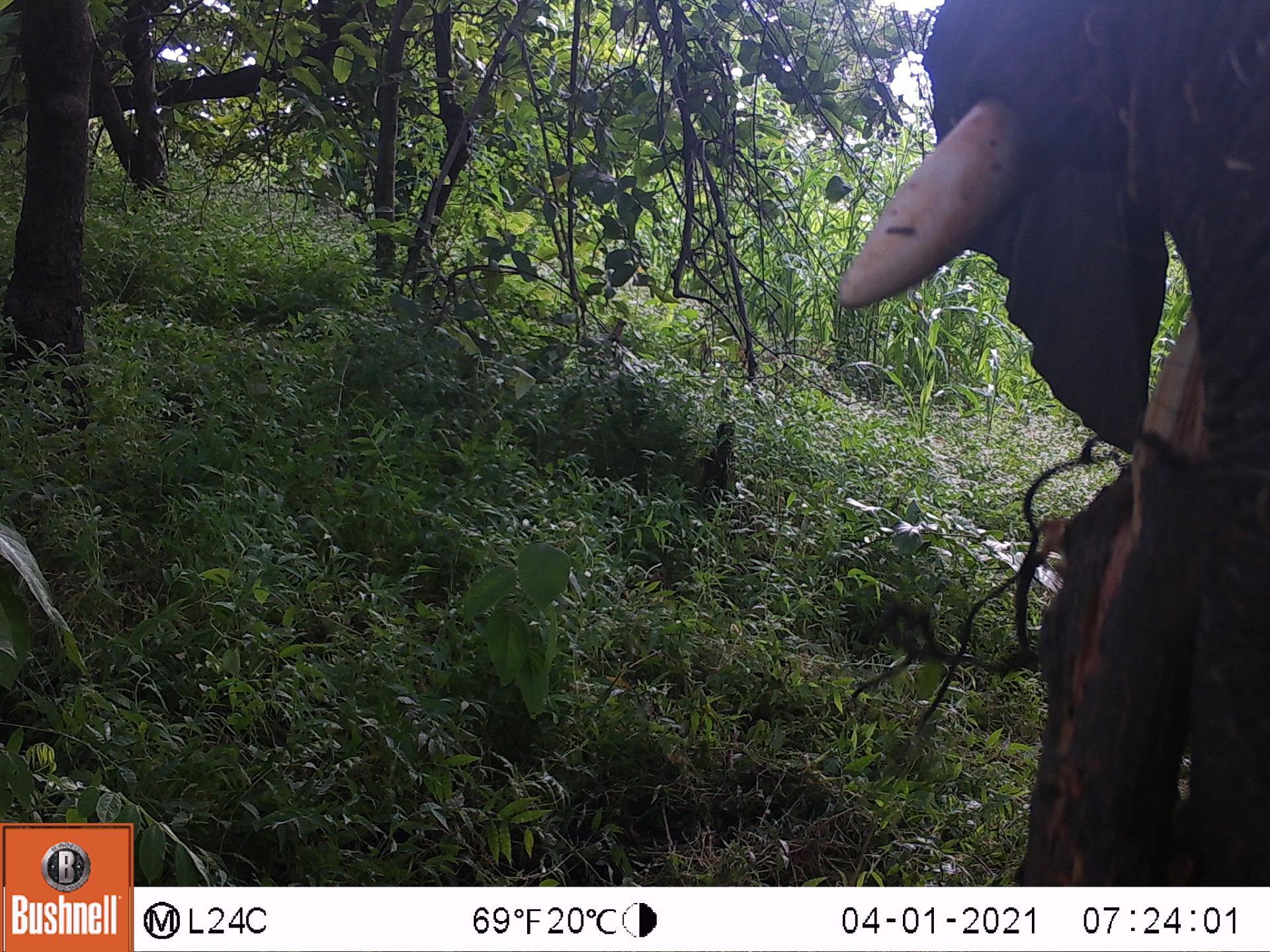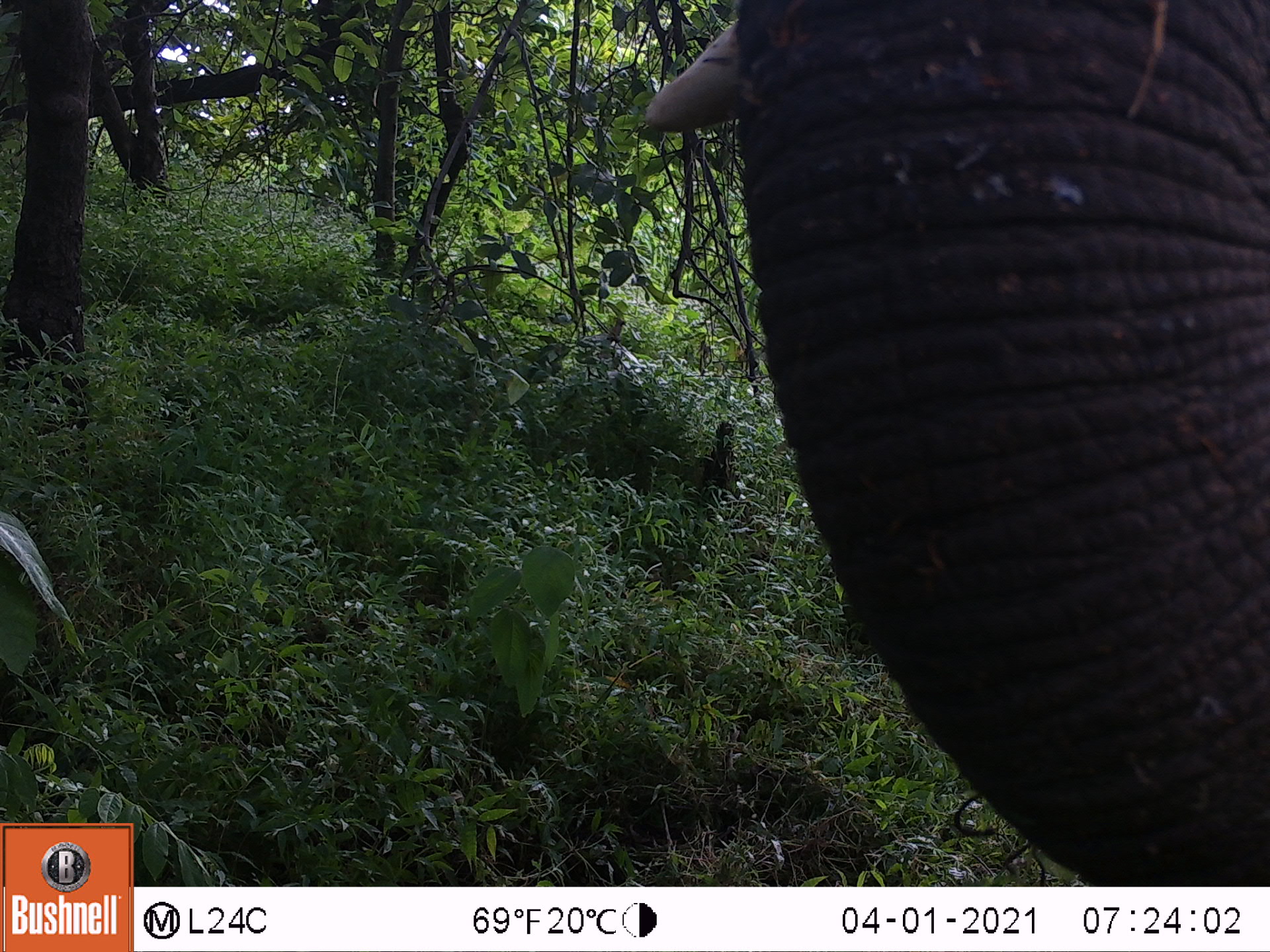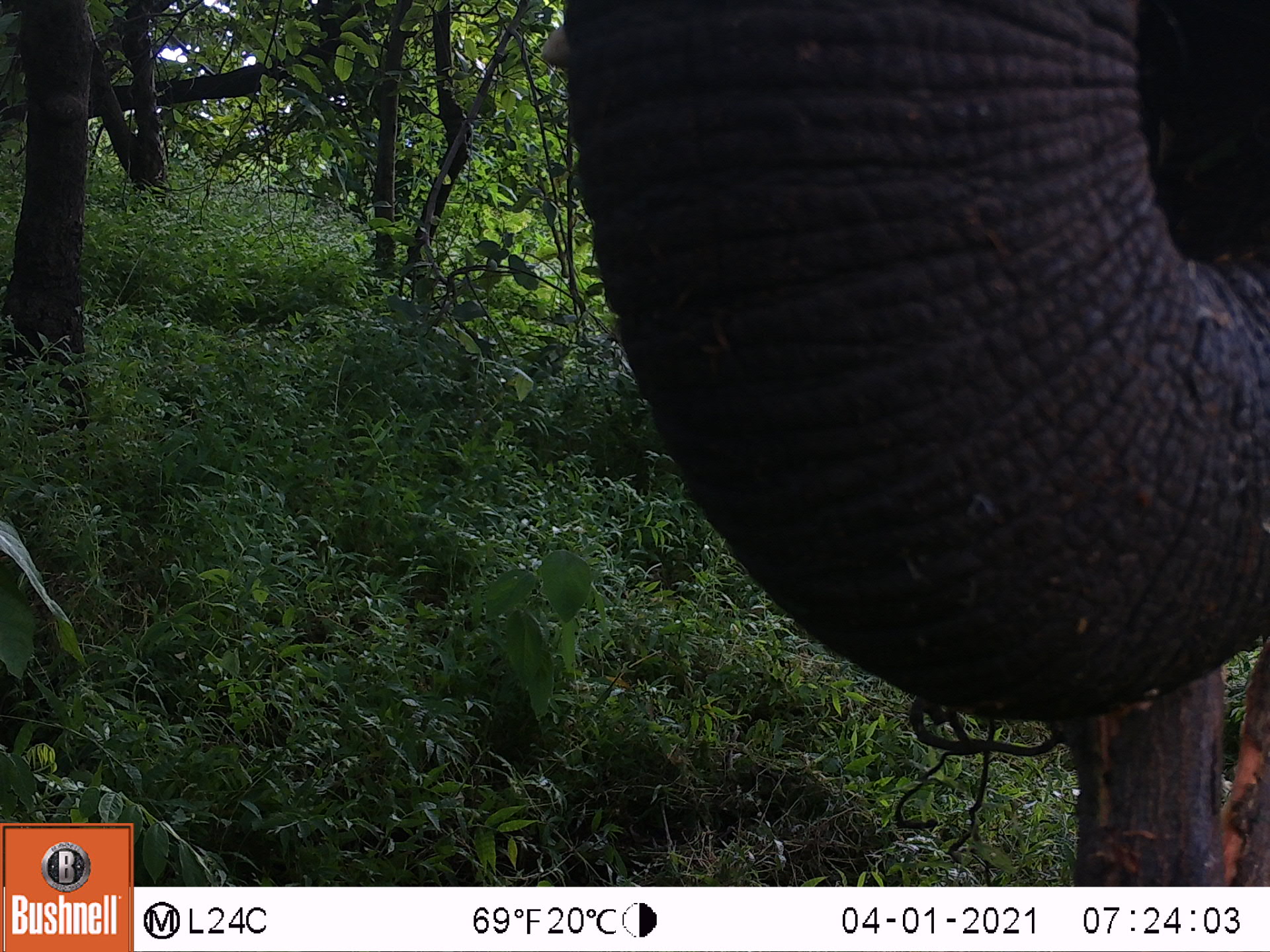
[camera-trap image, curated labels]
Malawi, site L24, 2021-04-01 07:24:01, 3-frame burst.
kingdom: Animalia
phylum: Chordata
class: Mammalia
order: Proboscidea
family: Elephantidae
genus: Loxodonta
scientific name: Loxodonta africana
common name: african savanna elephant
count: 1